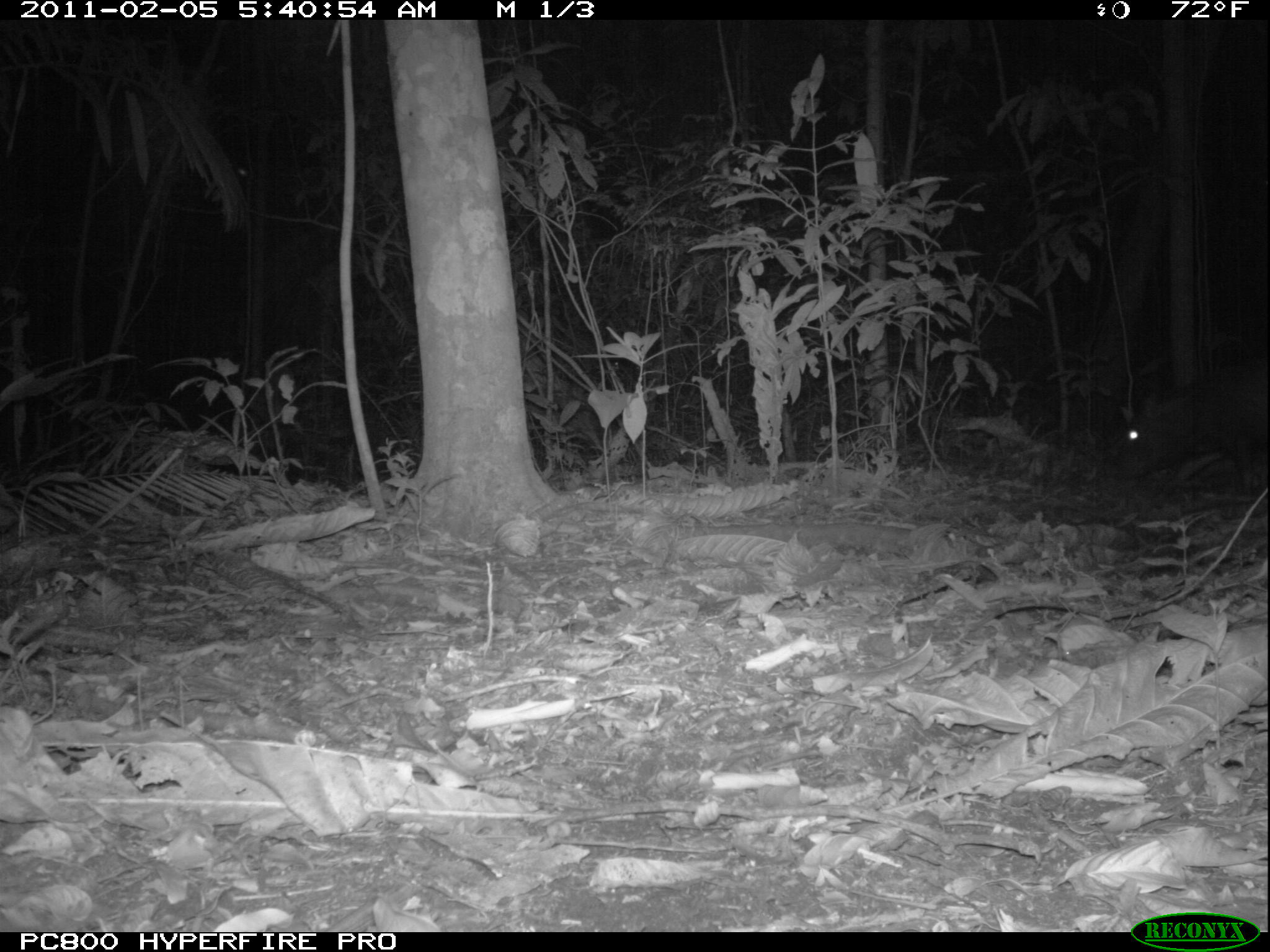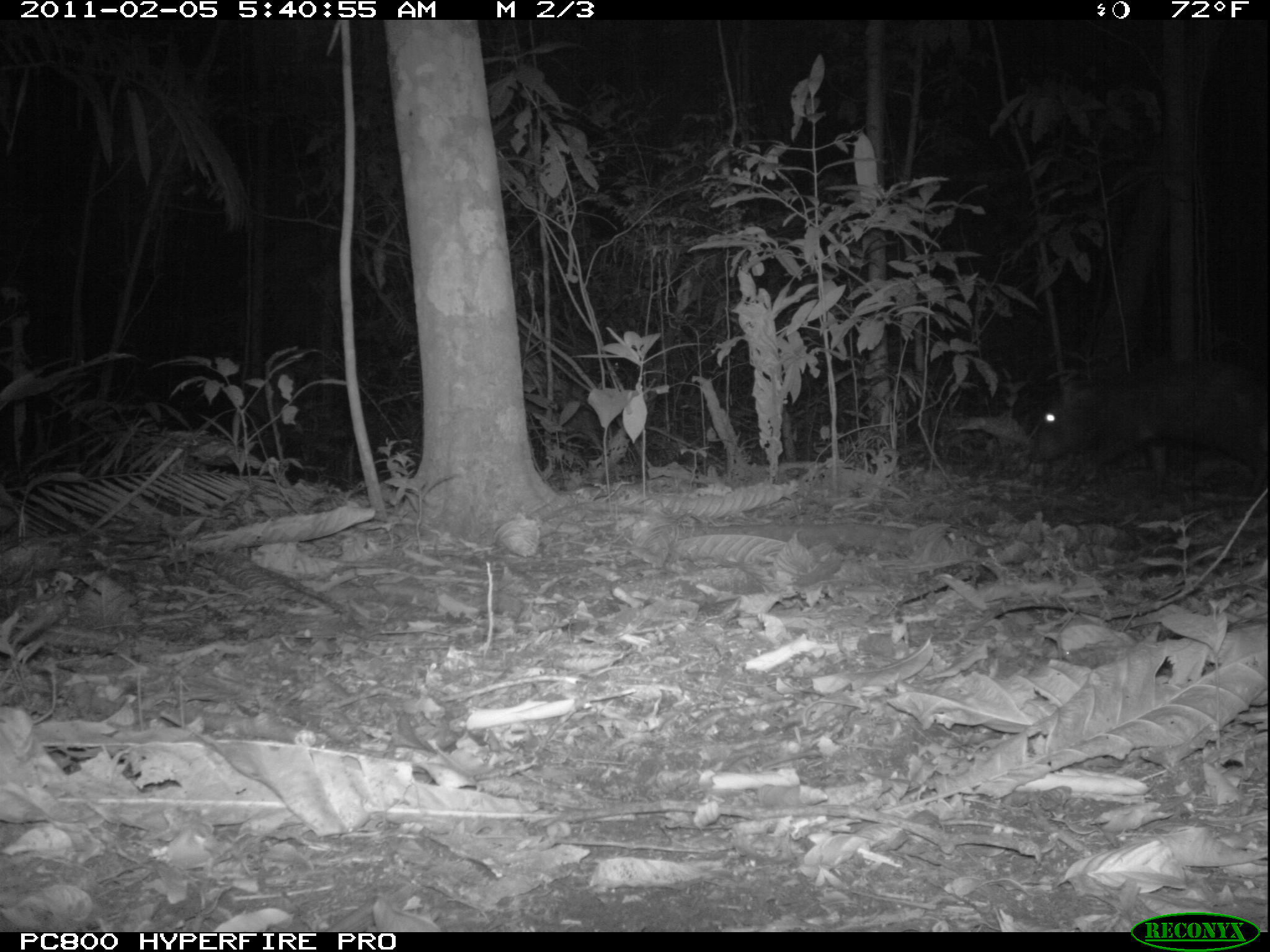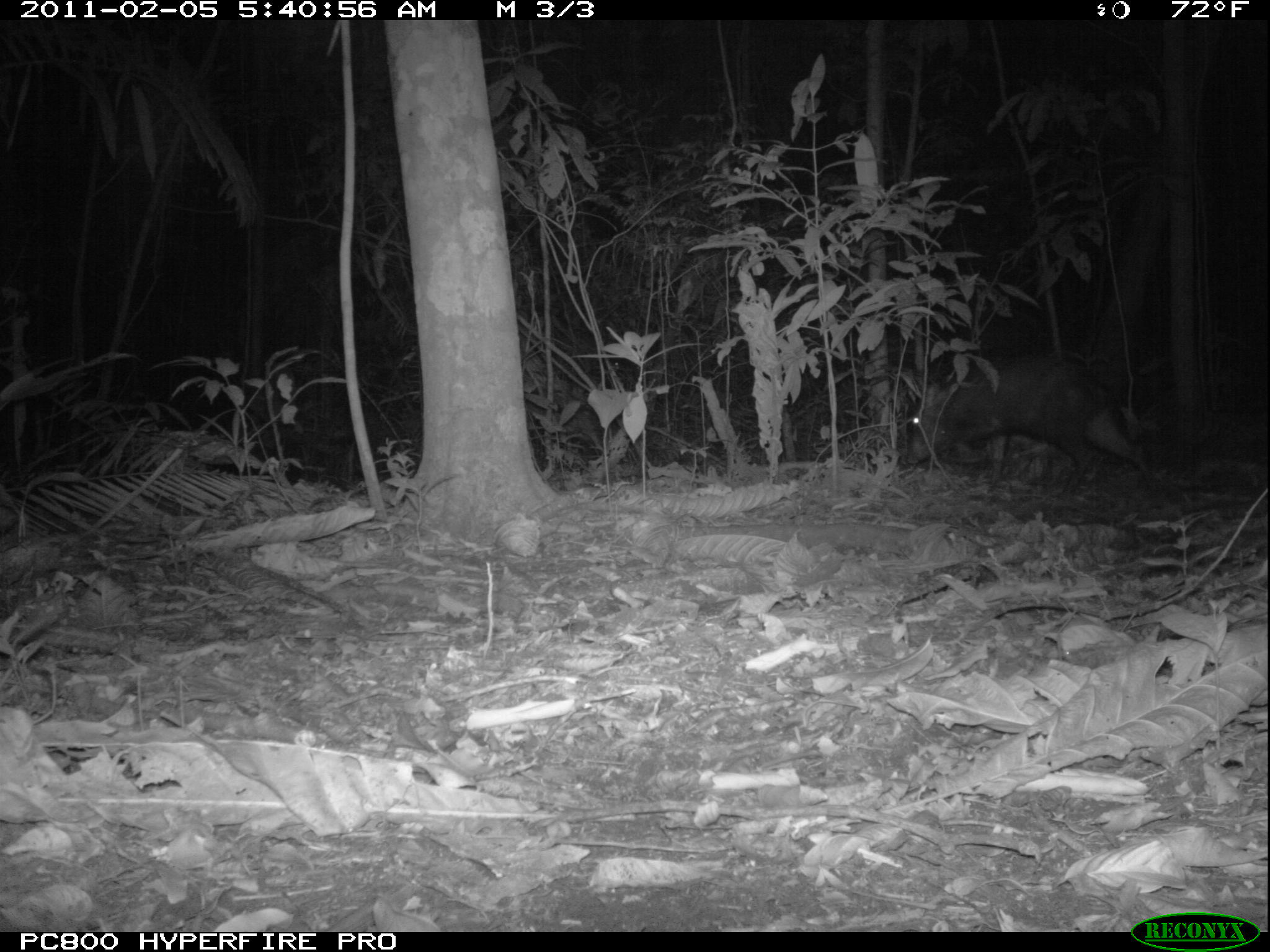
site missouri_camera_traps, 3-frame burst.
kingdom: Animalia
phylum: Chordata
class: Mammalia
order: Artiodactyla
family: Tayassuidae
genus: Pecari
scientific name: Pecari tajacu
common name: collared peccary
Collared peccary (Pecari tajacu). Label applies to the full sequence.